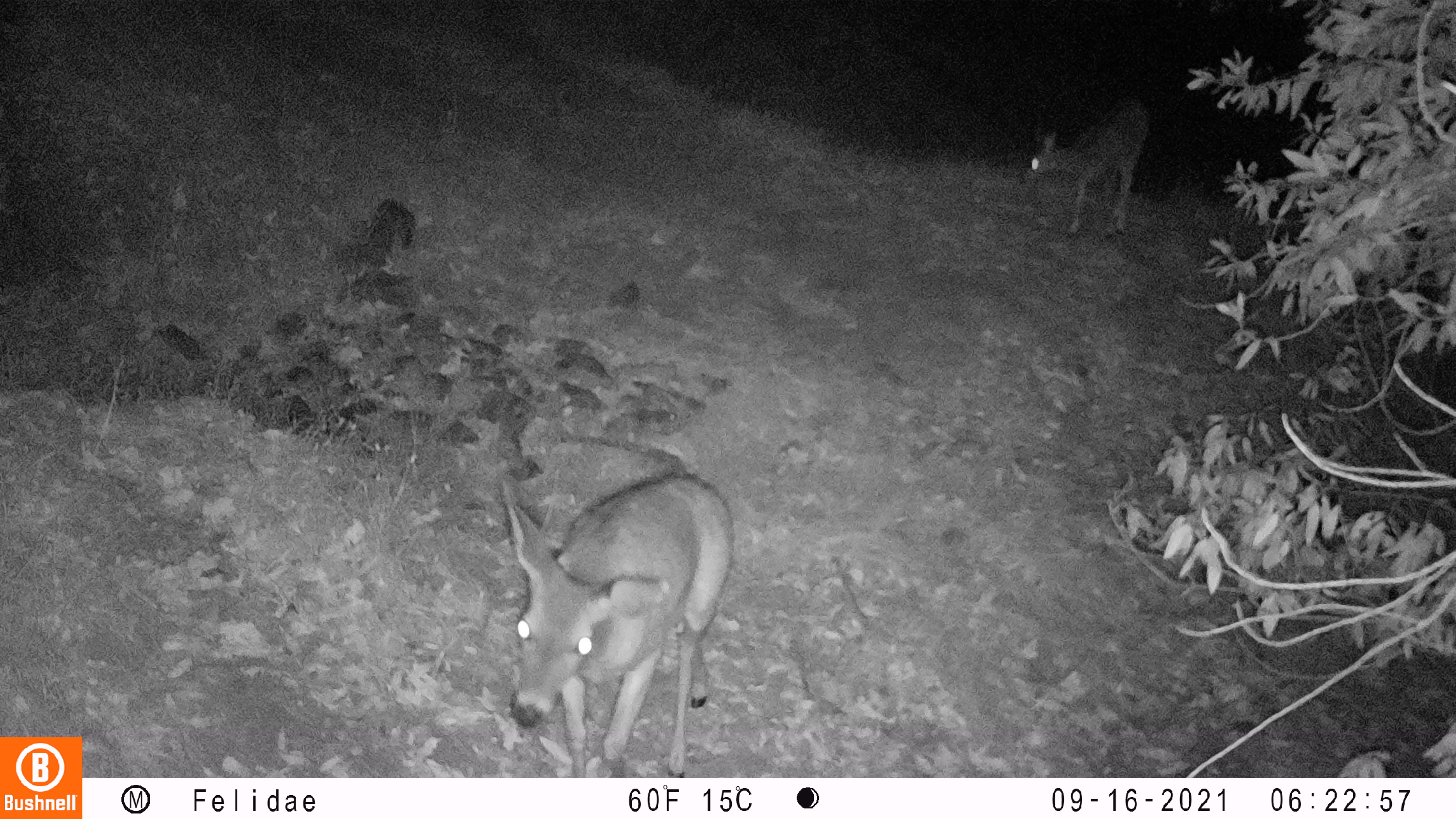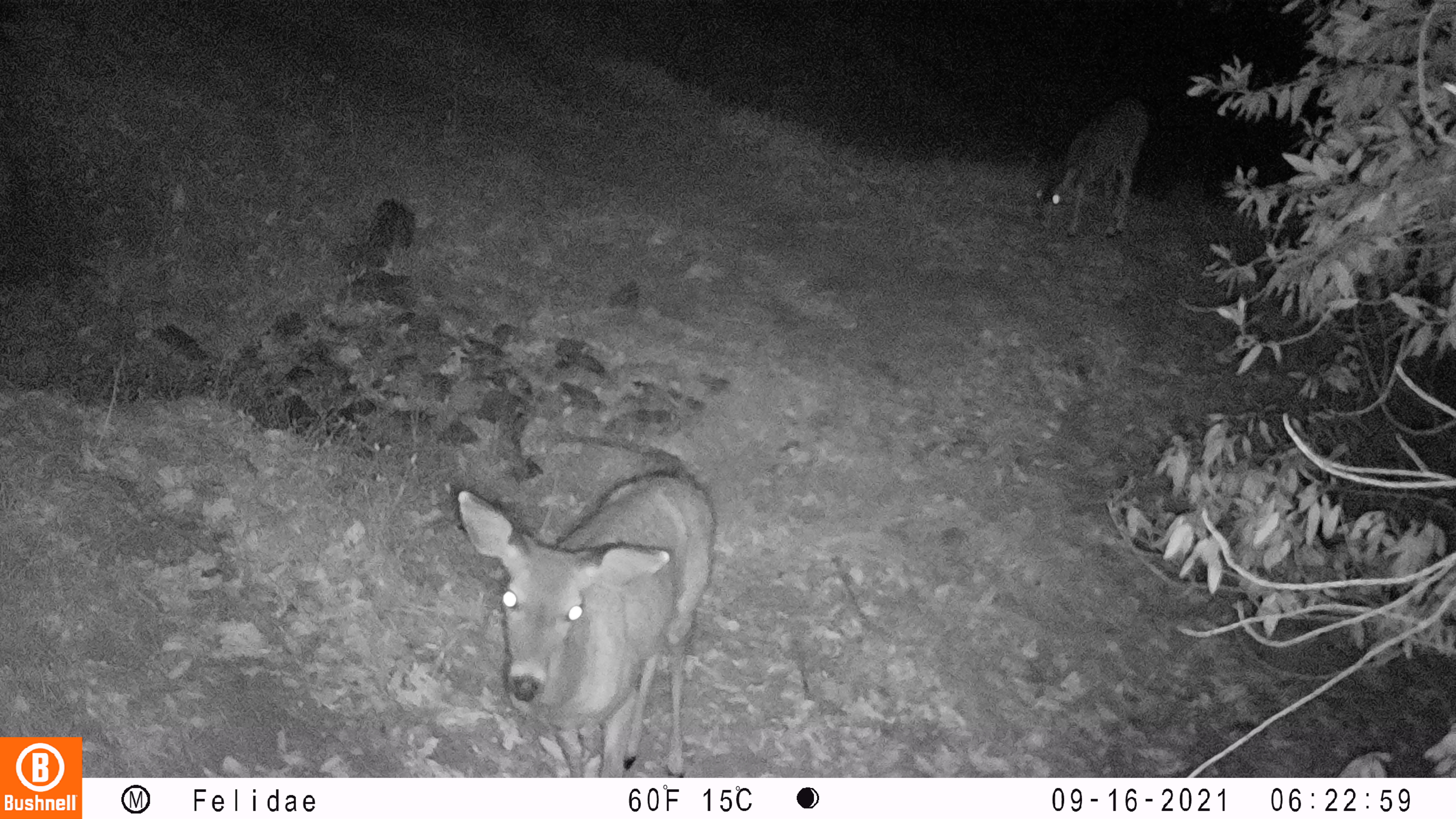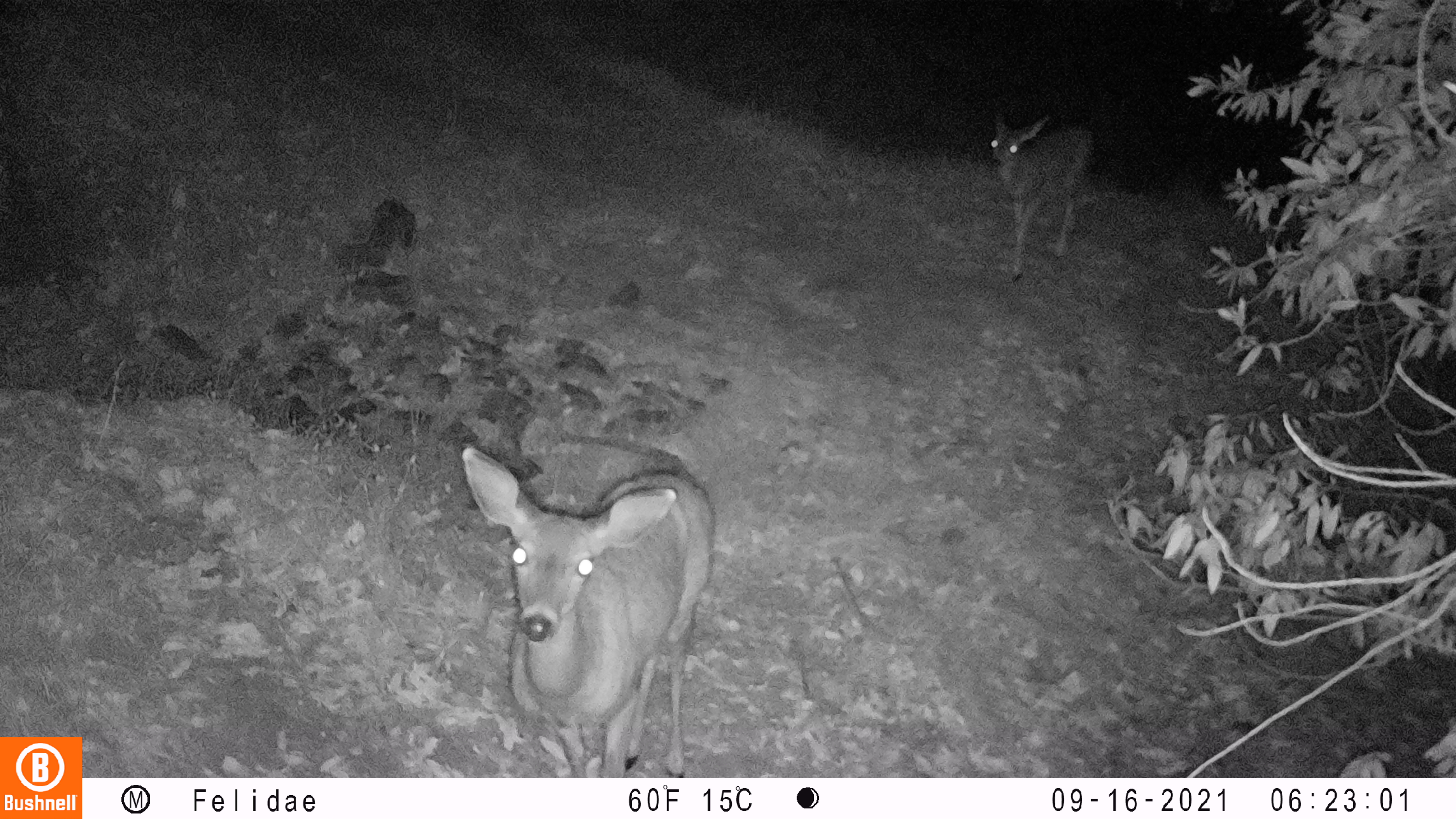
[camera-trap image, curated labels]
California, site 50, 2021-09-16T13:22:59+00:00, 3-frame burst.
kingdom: Animalia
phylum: Chordata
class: Mammalia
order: Artiodactyla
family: Cervidae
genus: Odocoileus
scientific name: Odocoileus hemionus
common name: mule deer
Mule deer (Odocoileus hemionus).